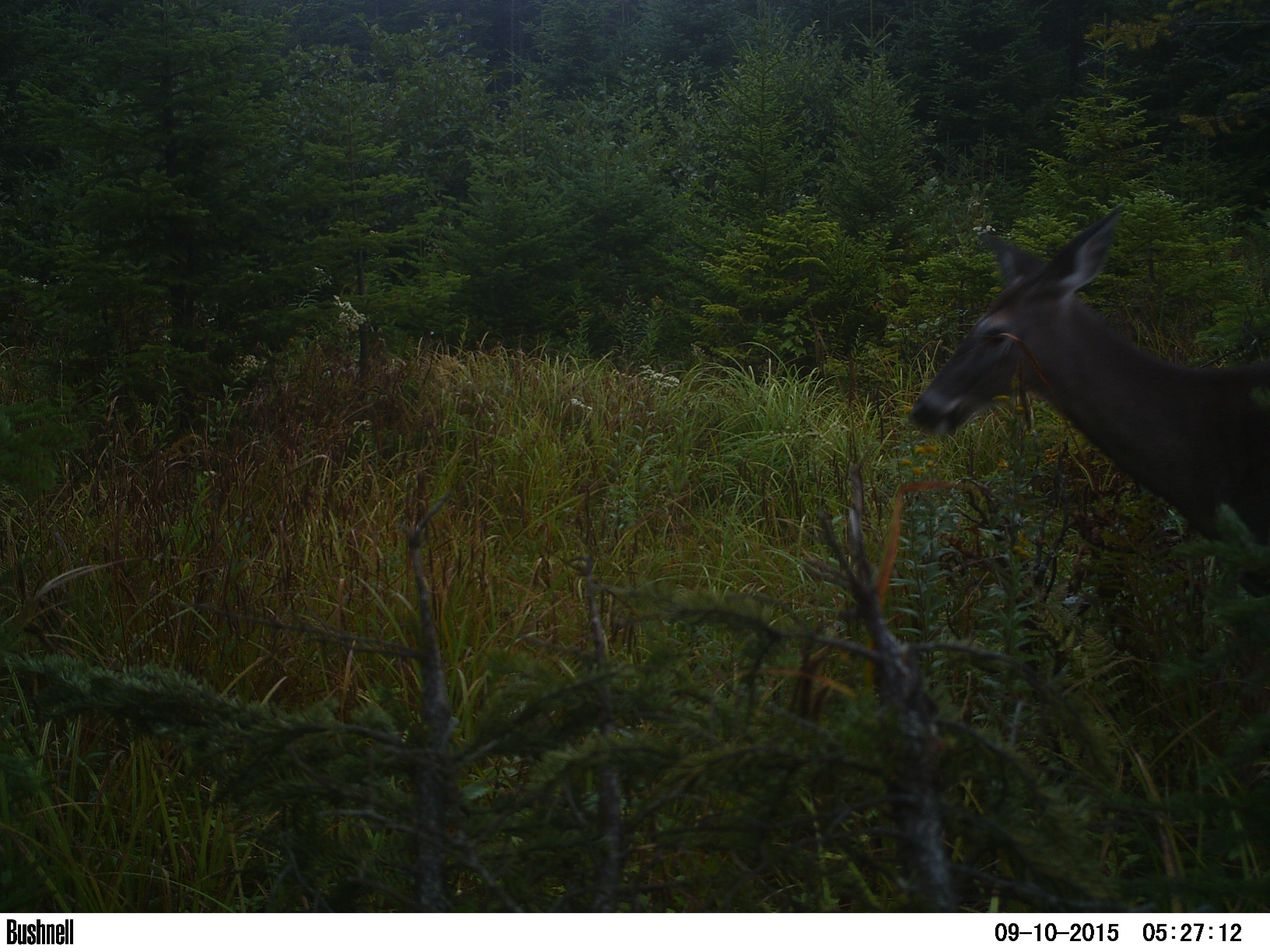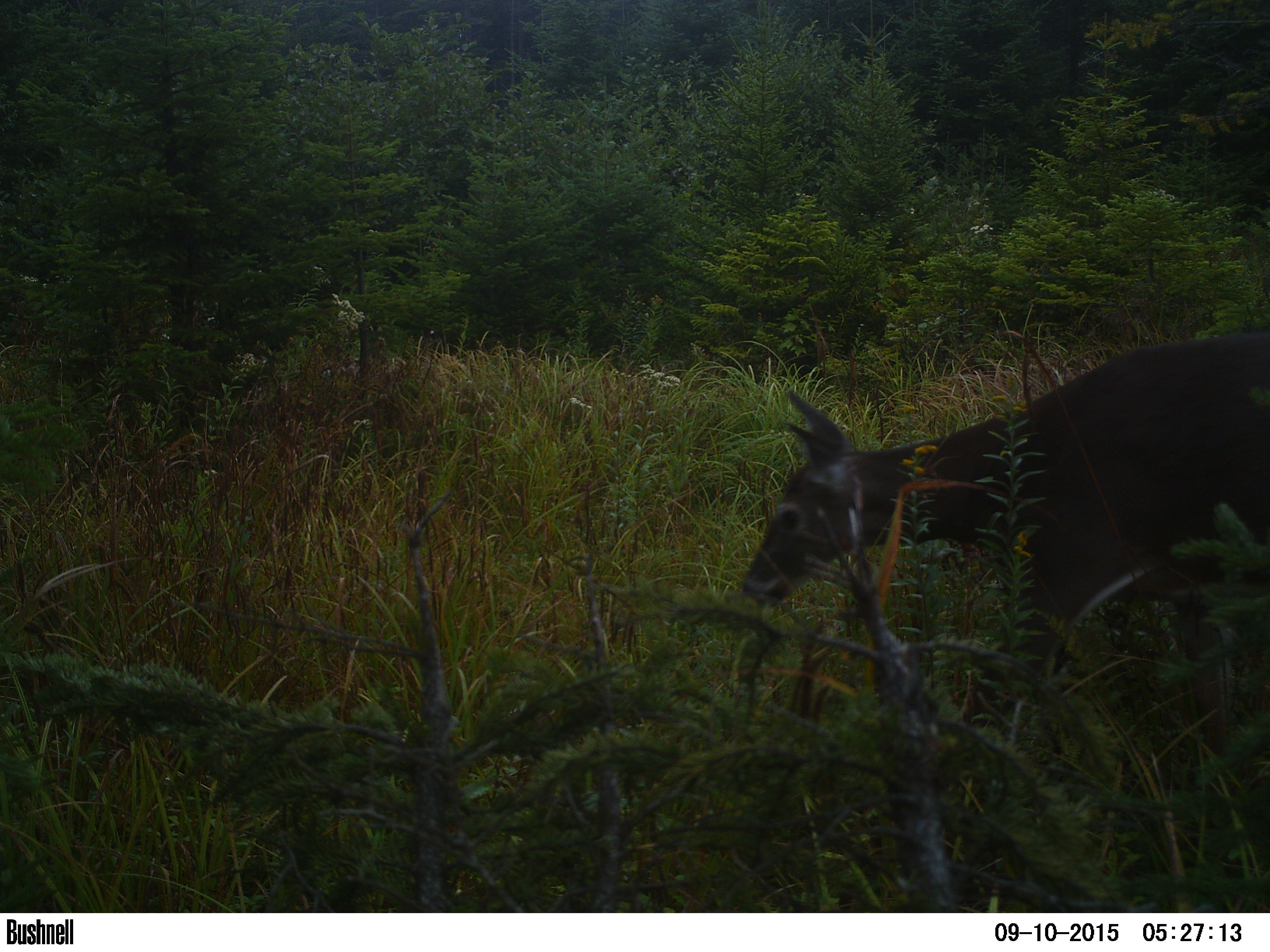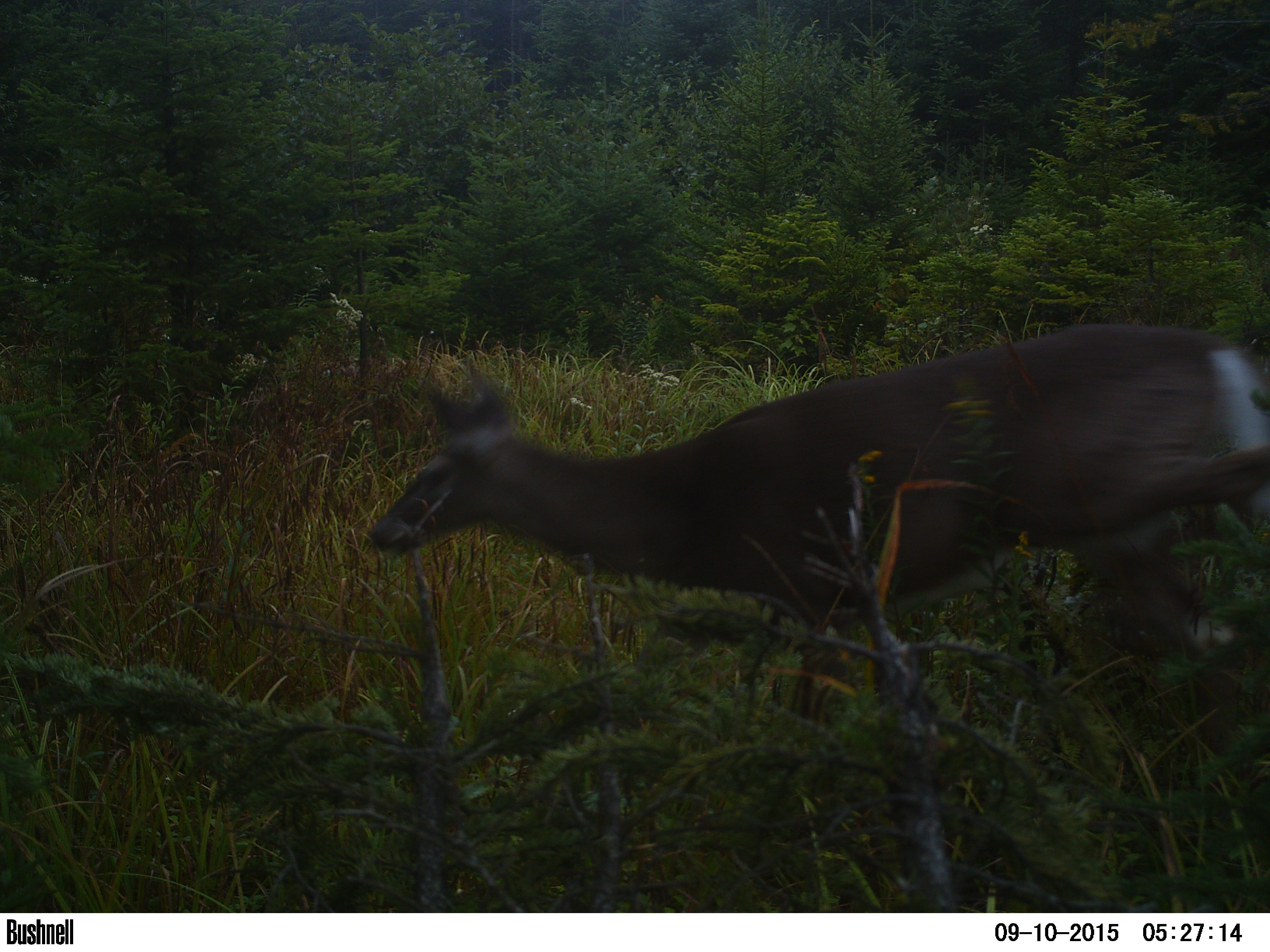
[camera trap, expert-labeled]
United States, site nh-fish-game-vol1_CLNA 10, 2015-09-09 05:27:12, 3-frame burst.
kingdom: Animalia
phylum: Chordata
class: Mammalia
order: Artiodactyla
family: Cervidae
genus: Odocoileus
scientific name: Odocoileus virginianus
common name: white-tailed deer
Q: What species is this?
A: White-tailed deer (Odocoileus virginianus).